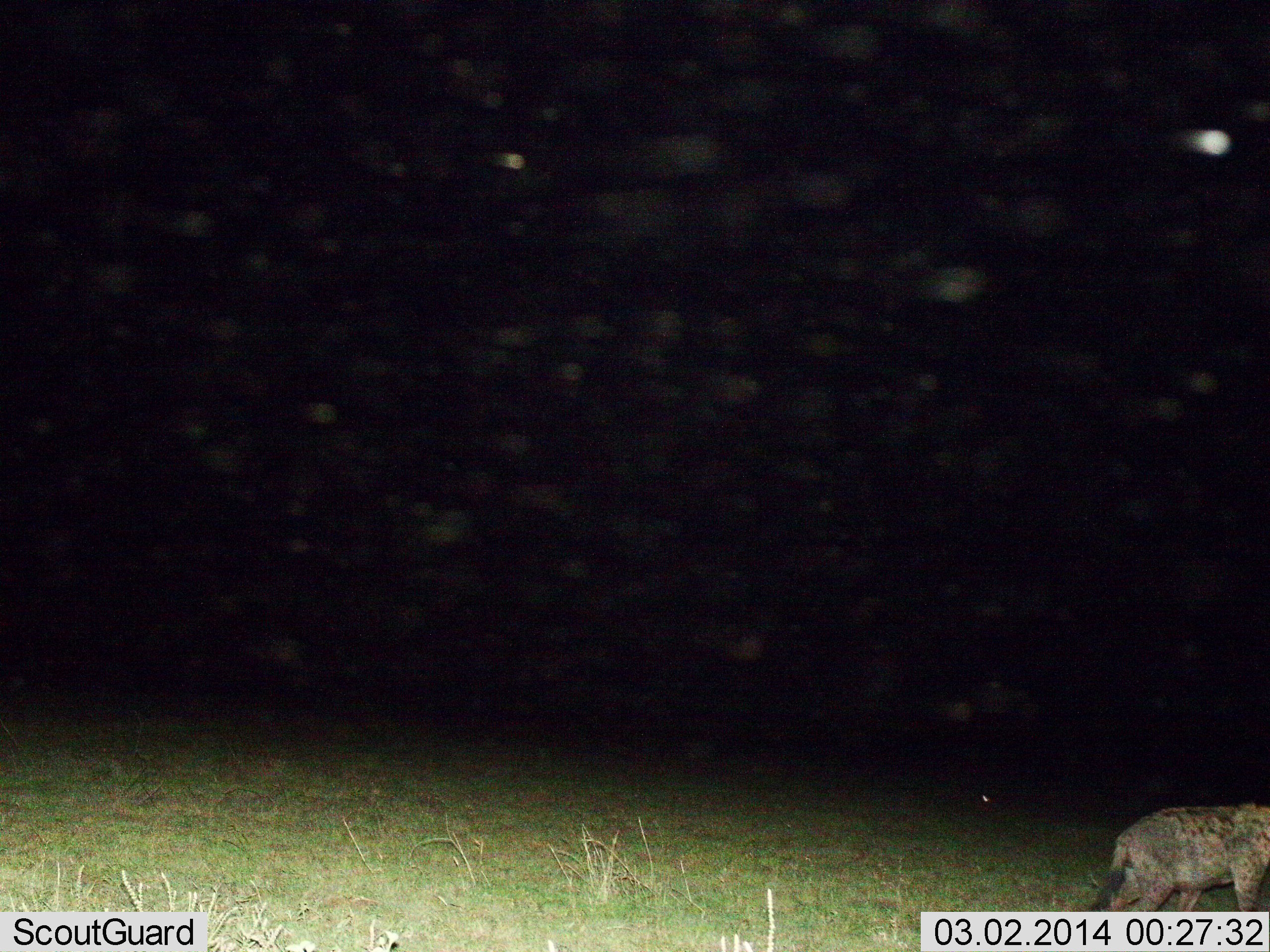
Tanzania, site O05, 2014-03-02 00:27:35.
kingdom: Animalia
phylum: Chordata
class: Mammalia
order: Carnivora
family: Hyaenidae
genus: Crocuta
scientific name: Crocuta crocuta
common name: spotted hyena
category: hyenaspotted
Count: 1.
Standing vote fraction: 30%.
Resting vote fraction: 0%.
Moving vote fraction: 70%.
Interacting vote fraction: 0%.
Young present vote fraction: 0%.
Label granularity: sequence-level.